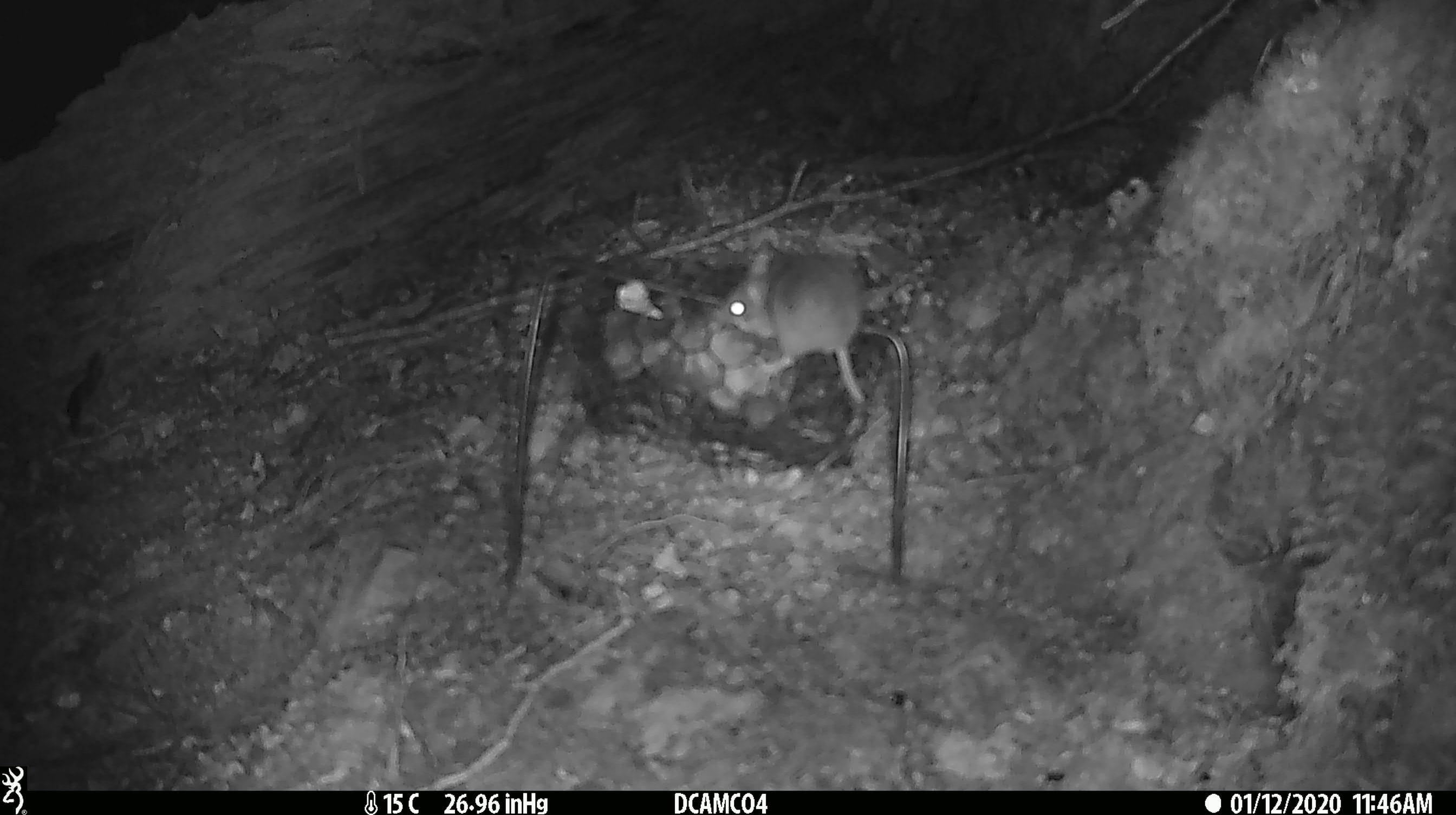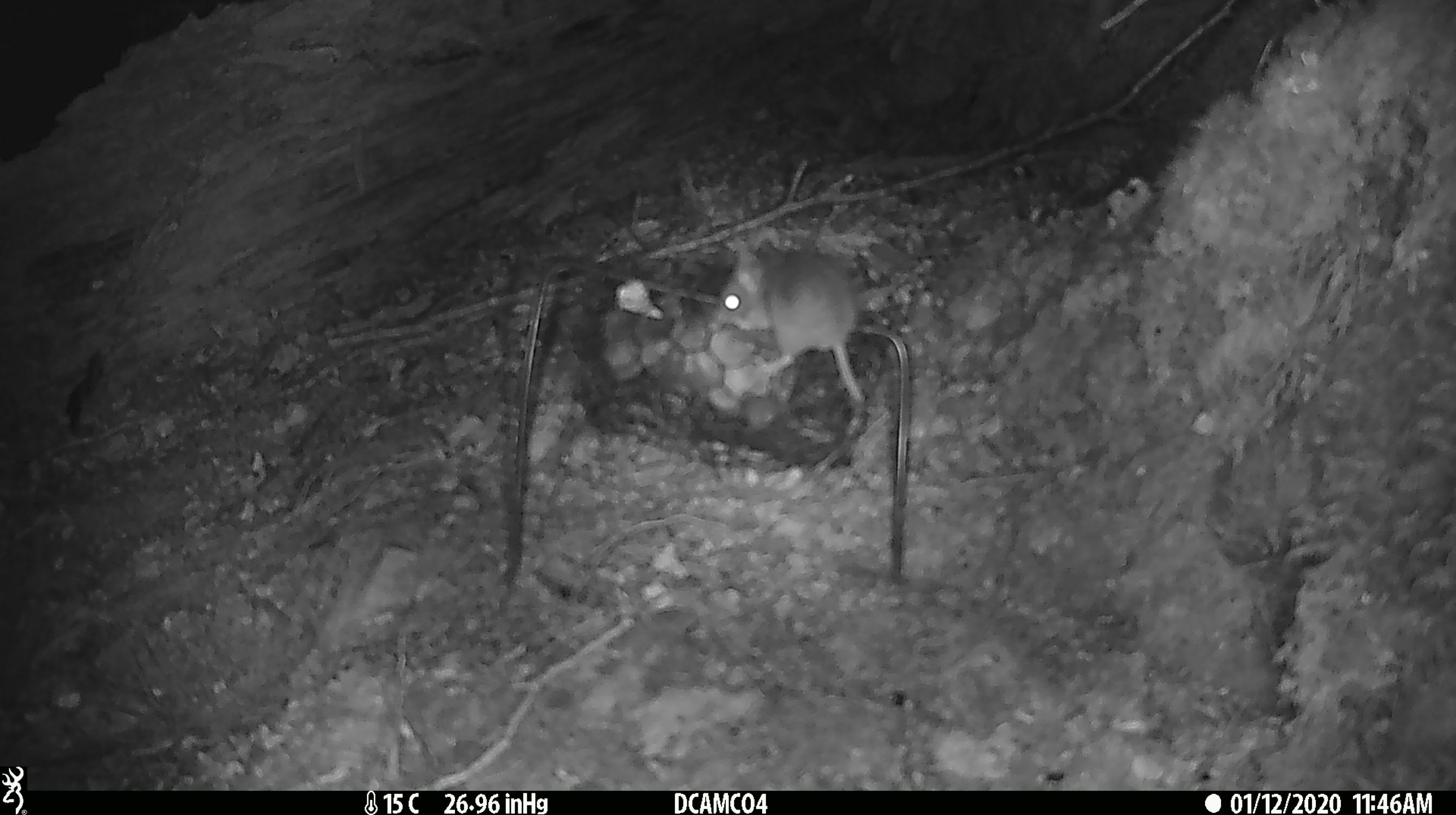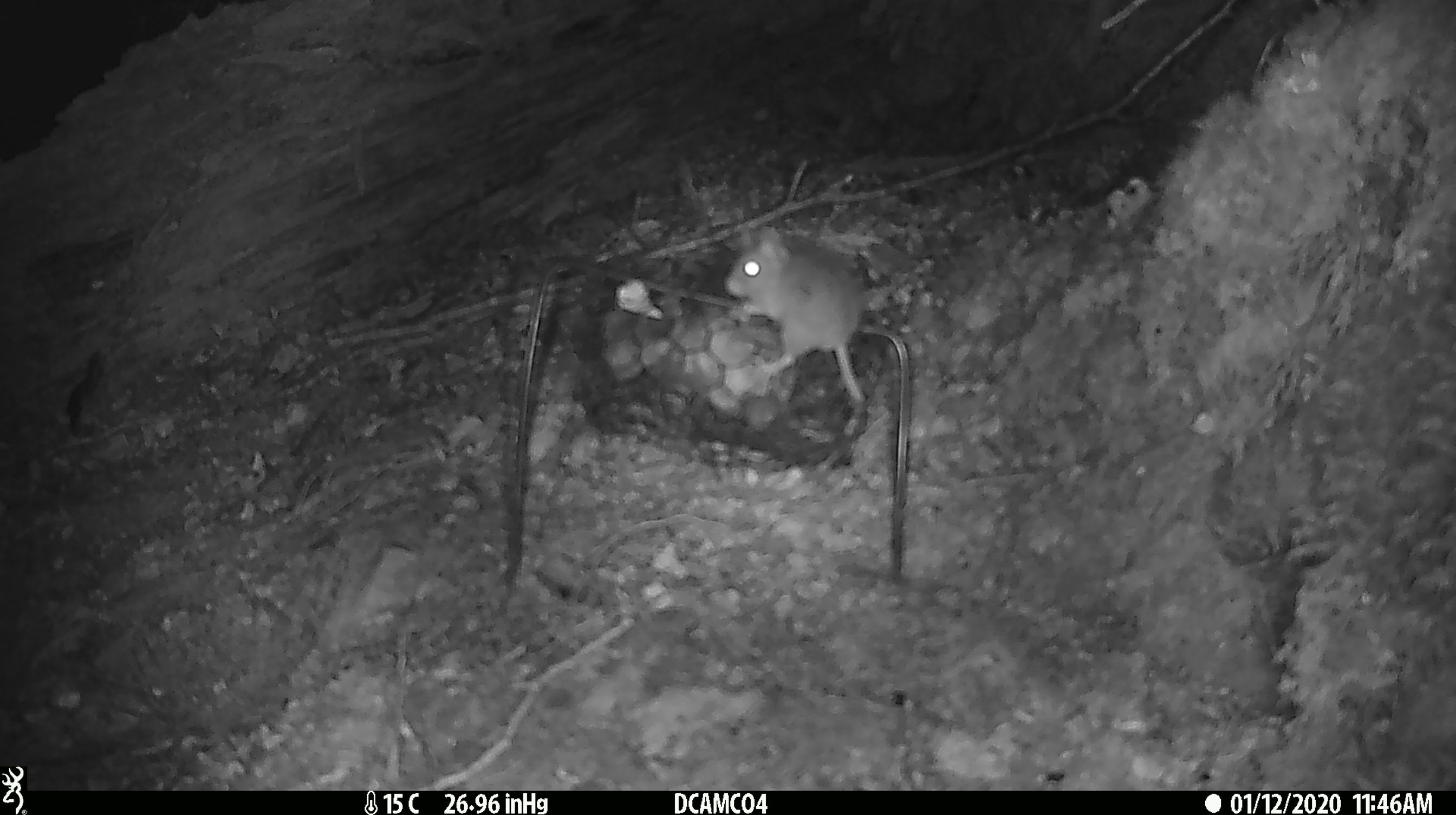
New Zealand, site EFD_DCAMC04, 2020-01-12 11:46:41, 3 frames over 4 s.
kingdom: Animalia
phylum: Chordata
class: Mammalia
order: Rodentia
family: Muridae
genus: Mus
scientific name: Mus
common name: mouse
Mouse (Mus).